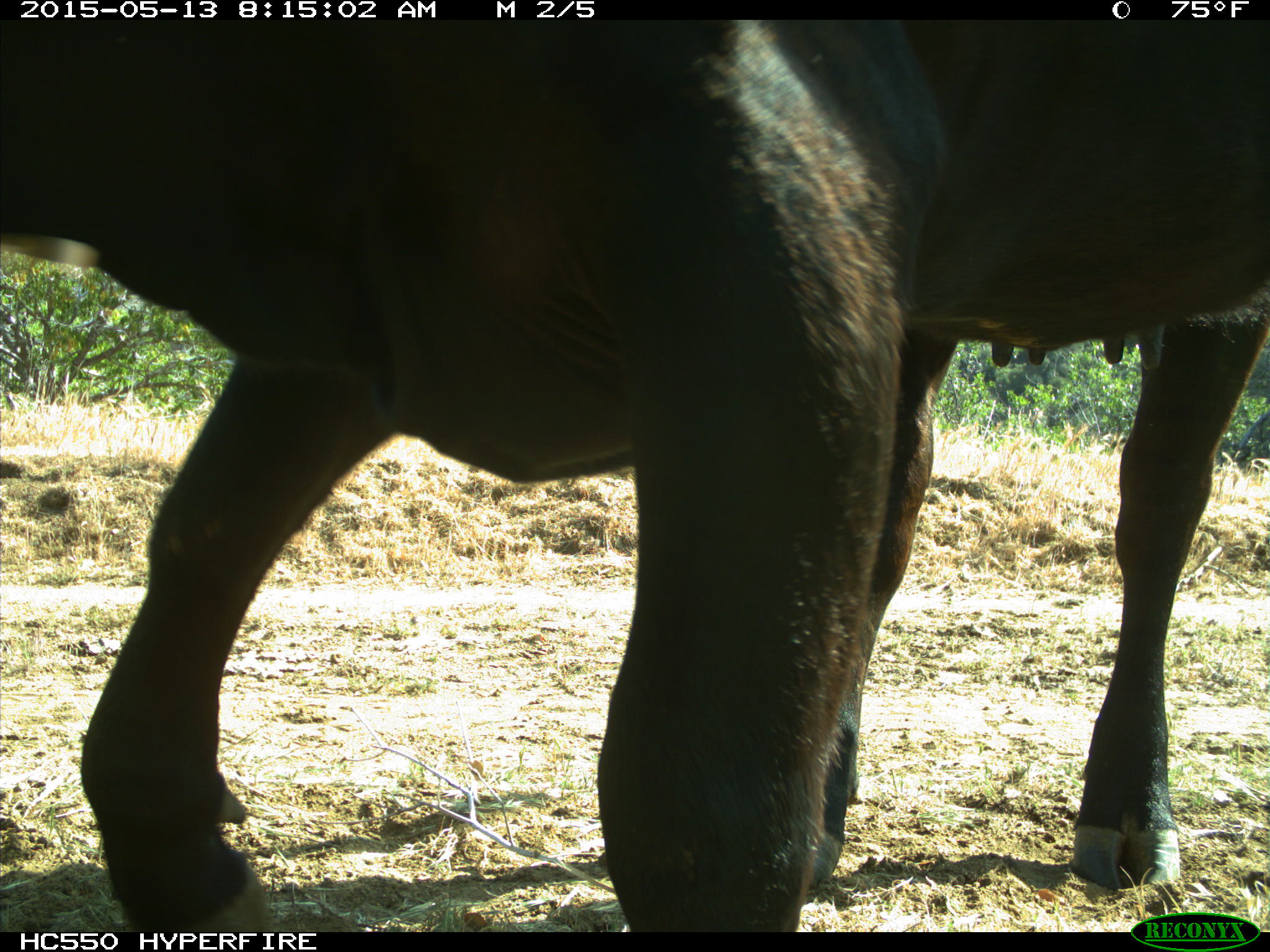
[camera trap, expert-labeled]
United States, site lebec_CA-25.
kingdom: Animalia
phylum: Chordata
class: Mammalia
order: Artiodactyla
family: Bovidae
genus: Bos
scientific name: Bos taurus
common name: domestic cow